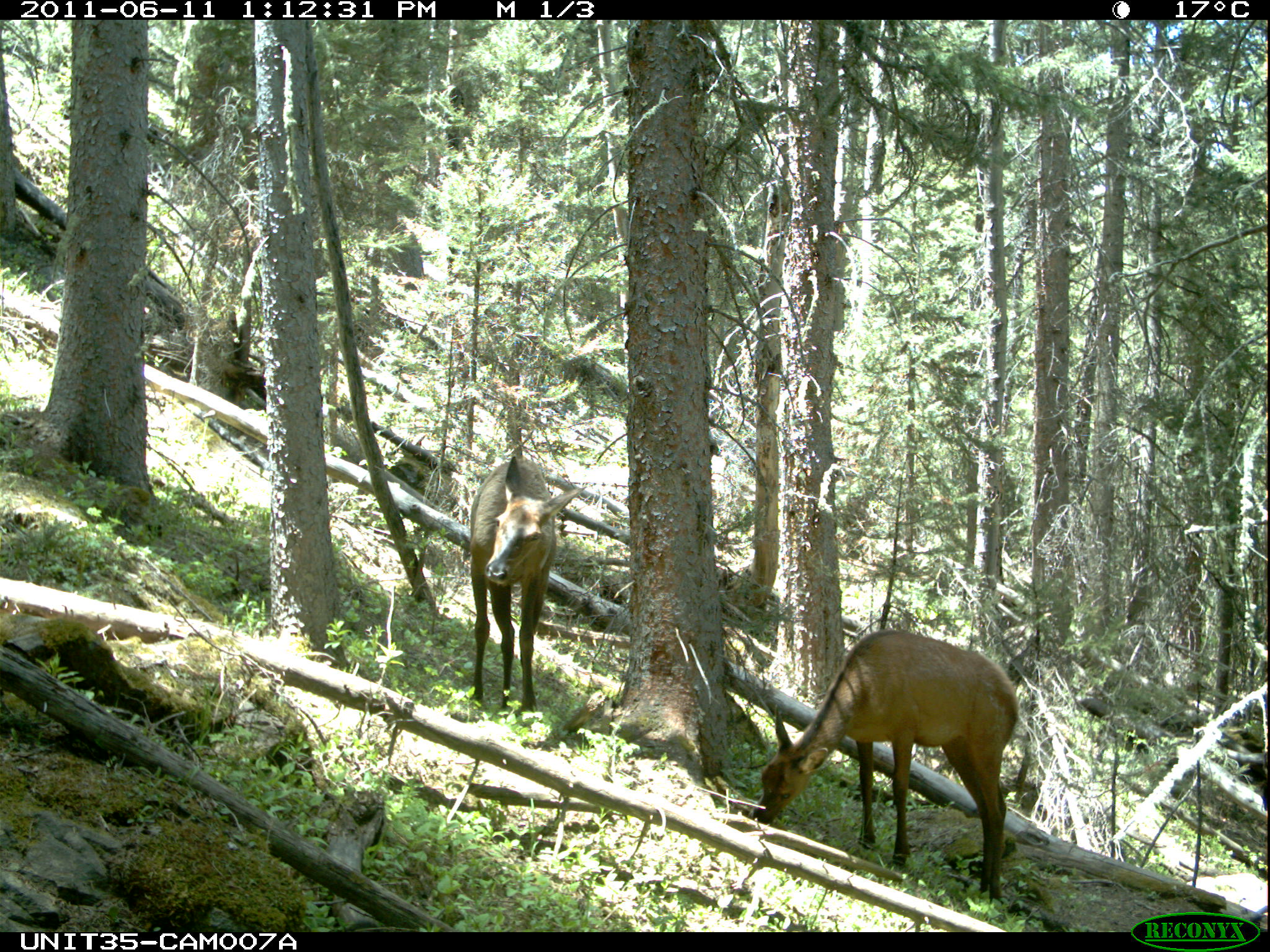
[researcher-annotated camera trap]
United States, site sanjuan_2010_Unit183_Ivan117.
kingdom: Animalia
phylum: Chordata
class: Mammalia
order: Artiodactyla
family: Cervidae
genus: Cervus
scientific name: Cervus elaphus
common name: red deer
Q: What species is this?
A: Cervus elaphus (red deer).